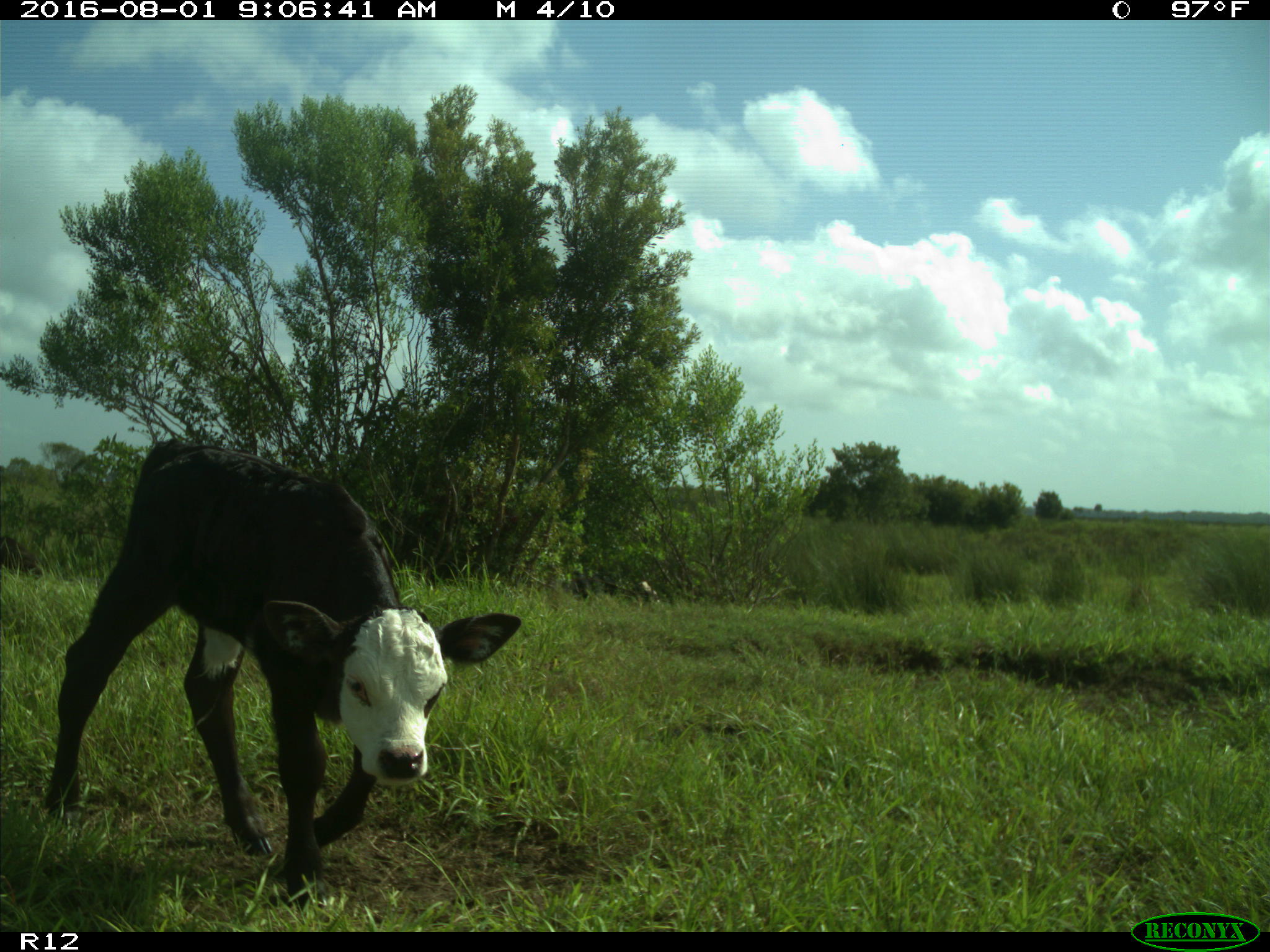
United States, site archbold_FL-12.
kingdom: Animalia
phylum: Chordata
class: Mammalia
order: Artiodactyla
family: Bovidae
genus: Bos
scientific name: Bos taurus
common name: domestic cow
Bos taurus (domestic cow).